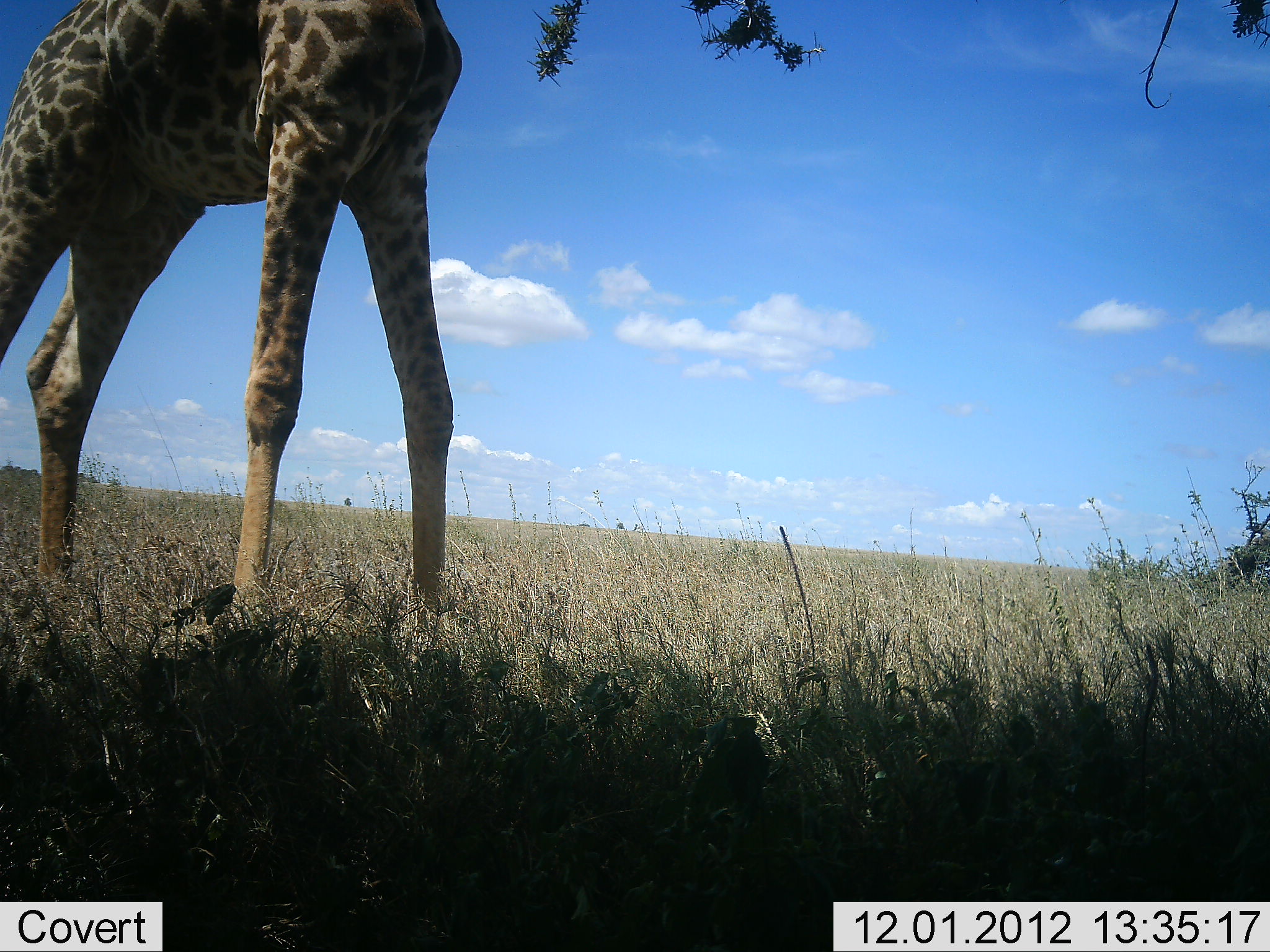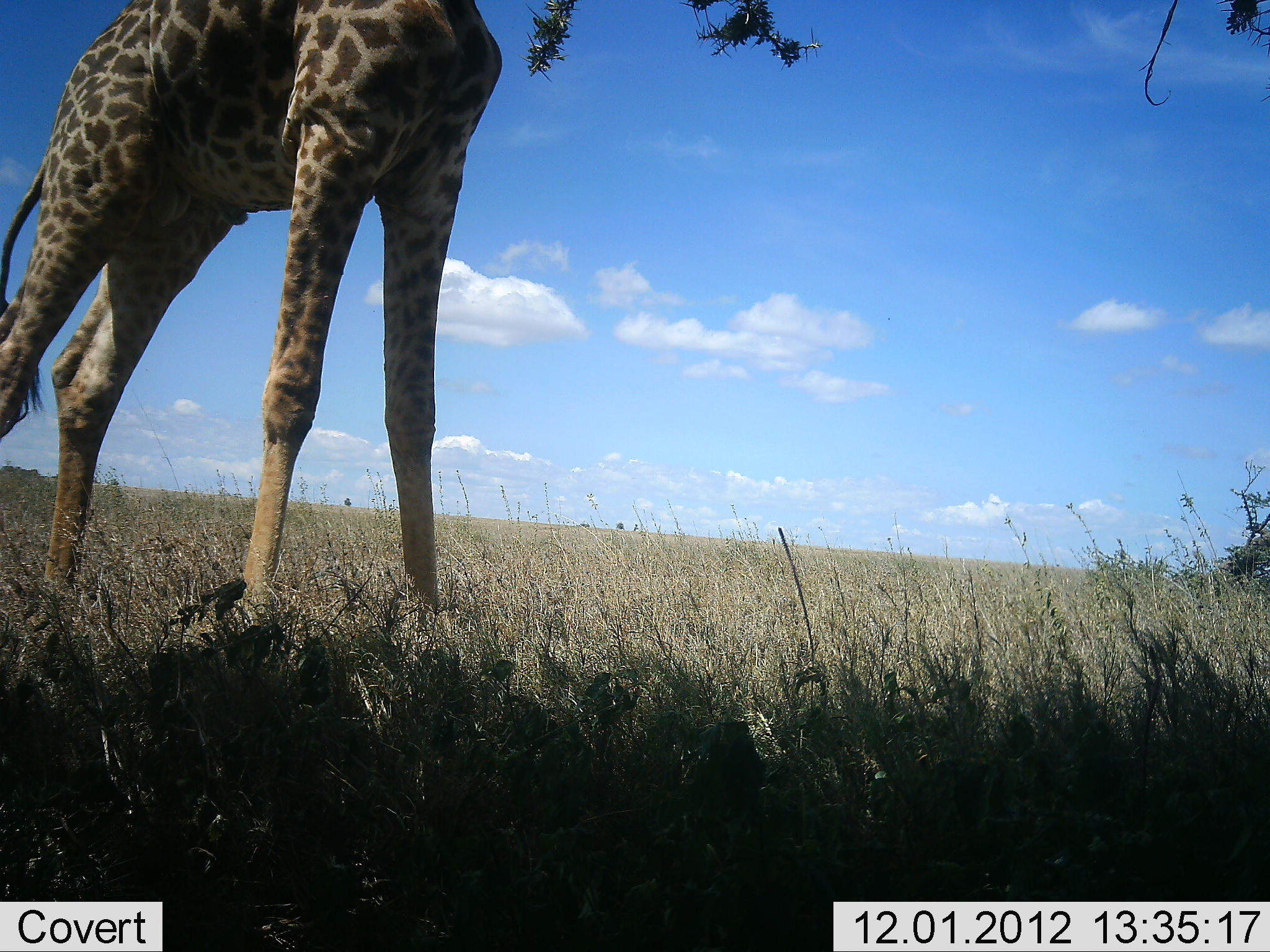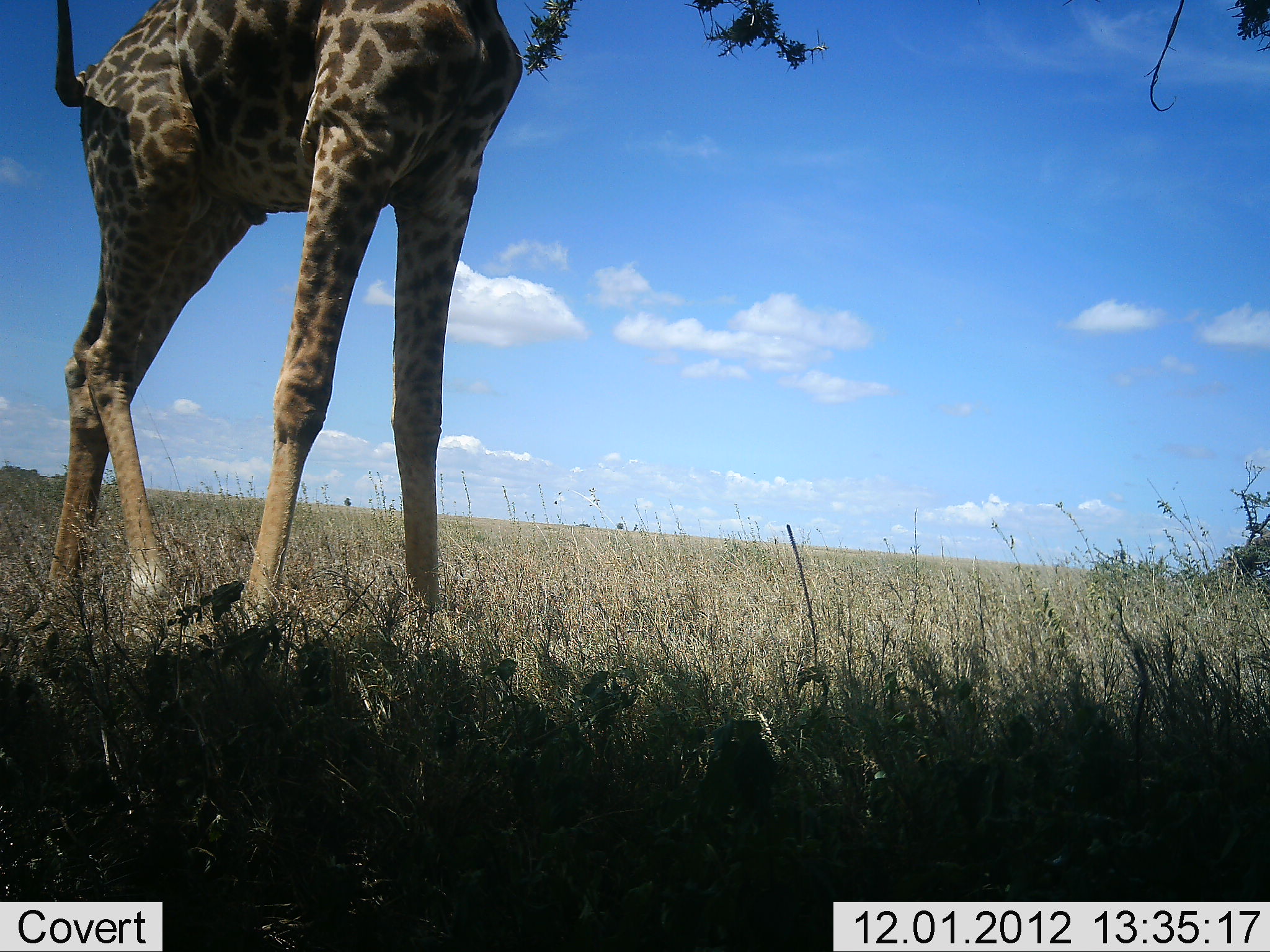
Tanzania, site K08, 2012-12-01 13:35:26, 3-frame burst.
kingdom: Animalia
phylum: Chordata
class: Mammalia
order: Artiodactyla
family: Giraffidae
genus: Giraffa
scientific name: Giraffa camelopardalis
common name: giraffe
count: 1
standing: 60%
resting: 0%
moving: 10%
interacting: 0%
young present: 0%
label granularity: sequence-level